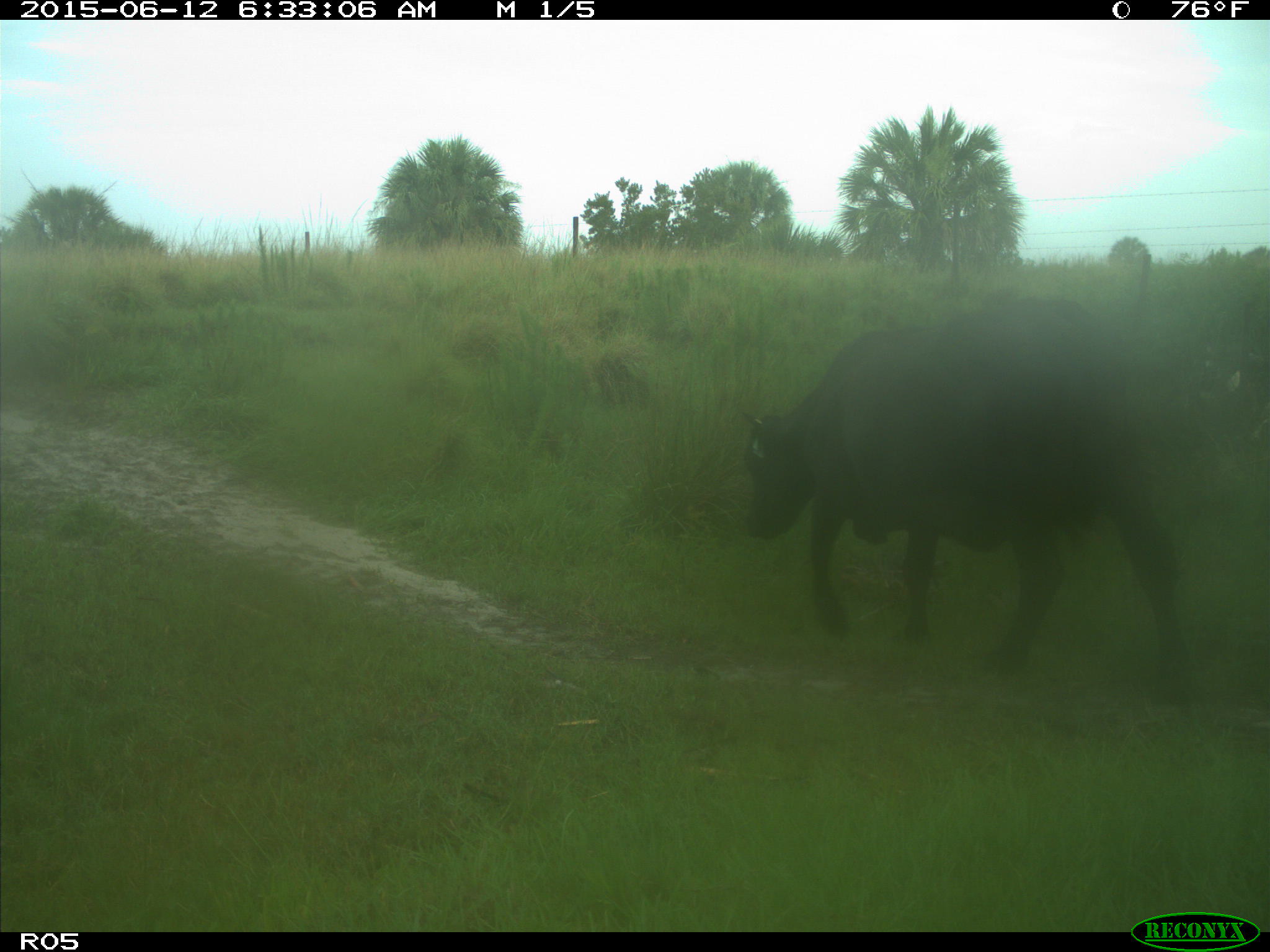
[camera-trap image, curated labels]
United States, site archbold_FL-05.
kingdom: Animalia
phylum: Chordata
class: Mammalia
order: Artiodactyla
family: Bovidae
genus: Bos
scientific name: Bos taurus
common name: domestic cow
Bos taurus (domestic cow).